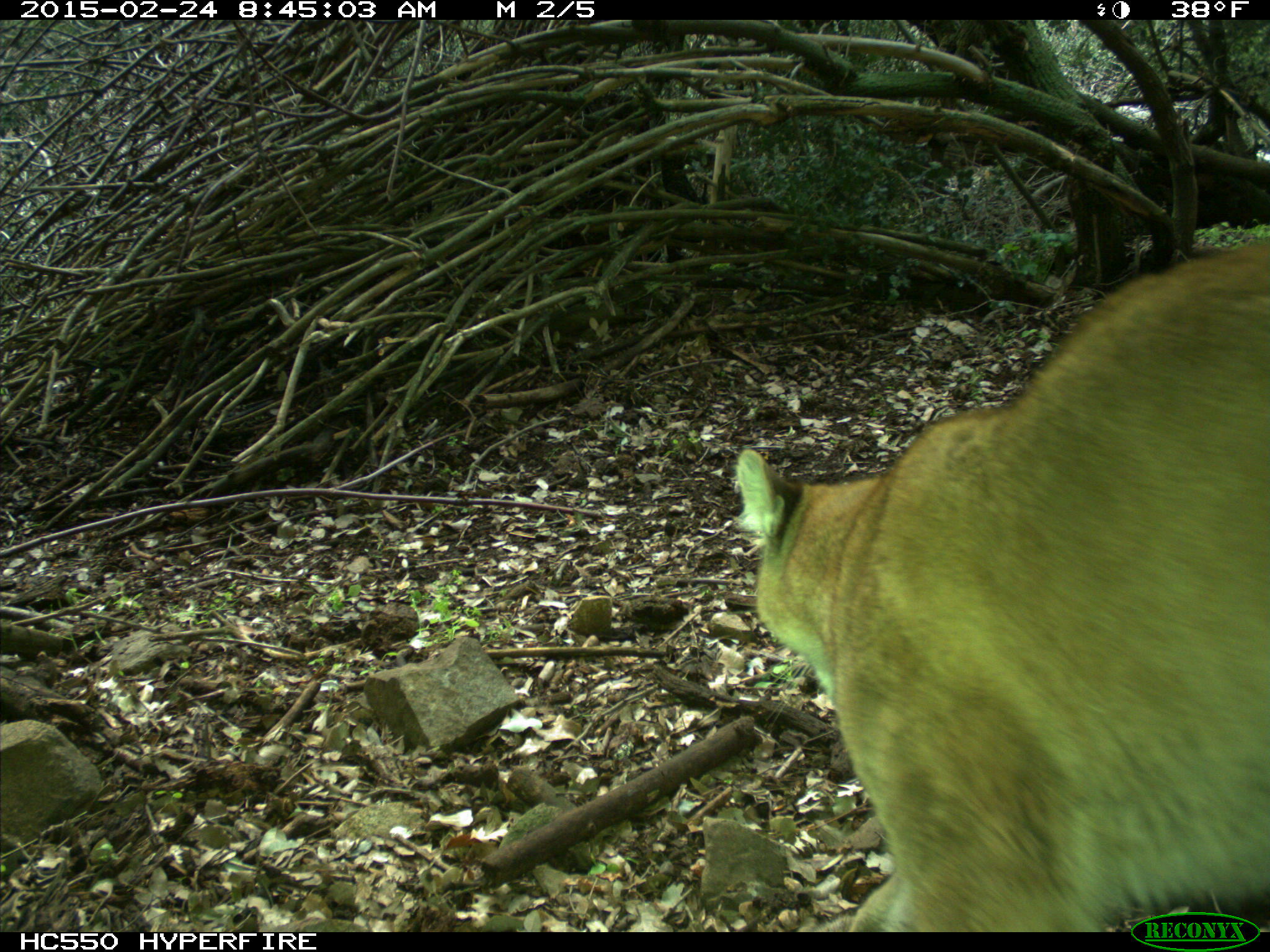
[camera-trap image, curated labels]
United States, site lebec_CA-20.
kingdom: Animalia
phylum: Chordata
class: Mammalia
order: Carnivora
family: Felidae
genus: Puma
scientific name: Puma concolor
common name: mountain lion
Puma concolor (mountain lion).